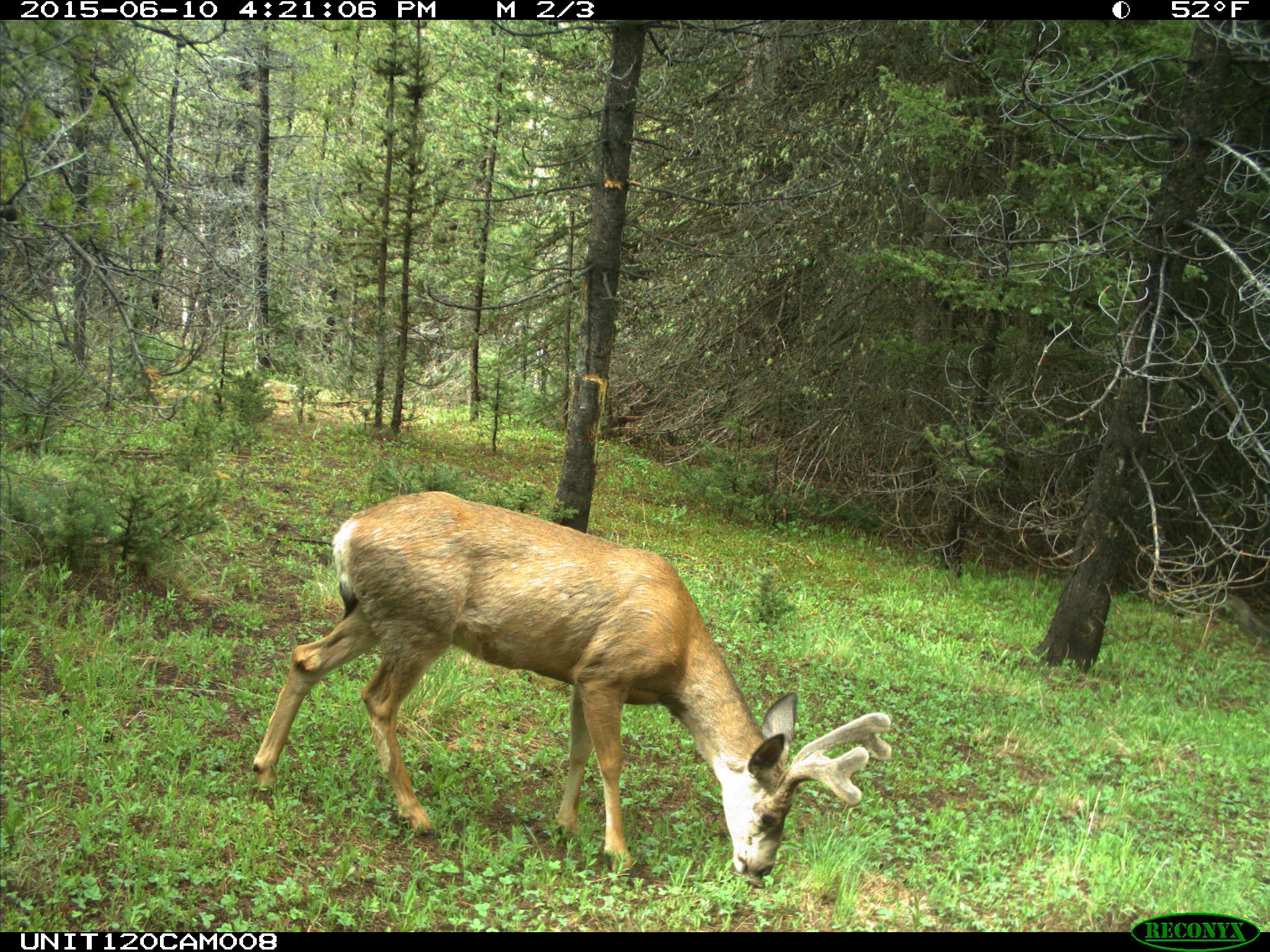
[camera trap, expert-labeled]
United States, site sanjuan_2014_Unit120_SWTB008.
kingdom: Animalia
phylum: Chordata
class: Mammalia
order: Artiodactyla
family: Cervidae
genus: Odocoileus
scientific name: Odocoileus hemionus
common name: mule deer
Odocoileus hemionus (mule deer).